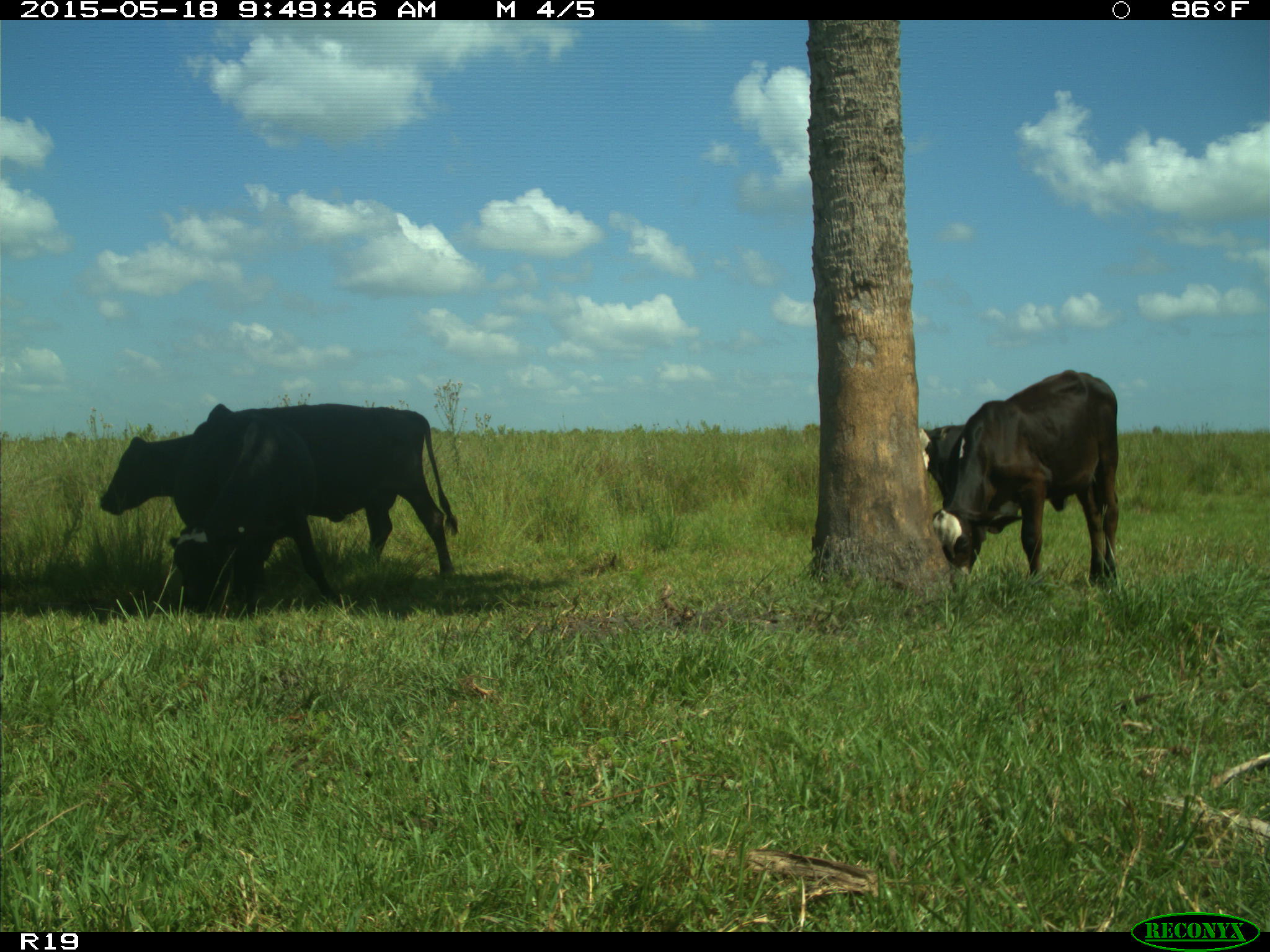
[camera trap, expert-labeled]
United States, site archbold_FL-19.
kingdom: Animalia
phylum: Chordata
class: Mammalia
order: Artiodactyla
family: Bovidae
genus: Bos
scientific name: Bos taurus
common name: domestic cow